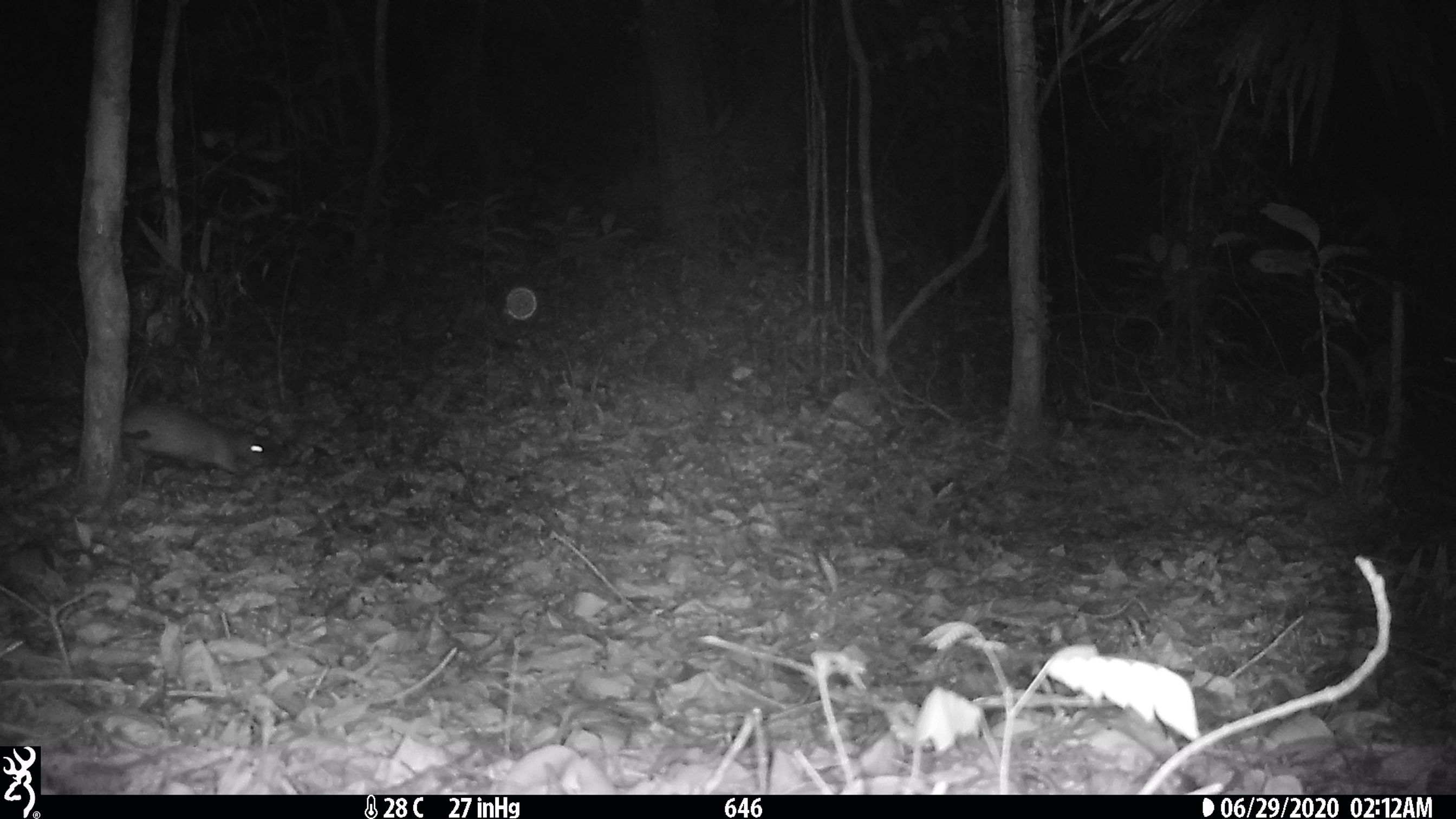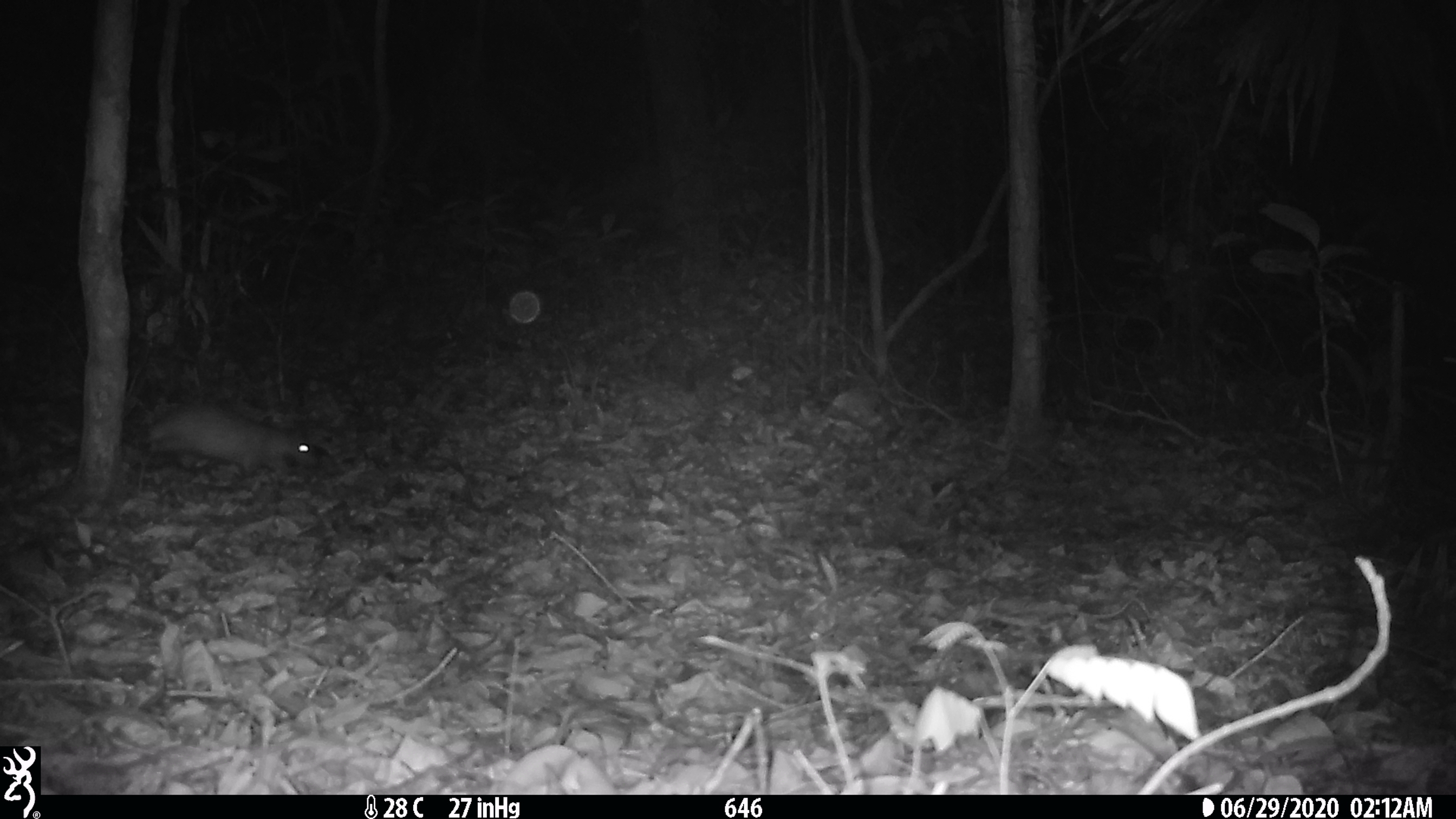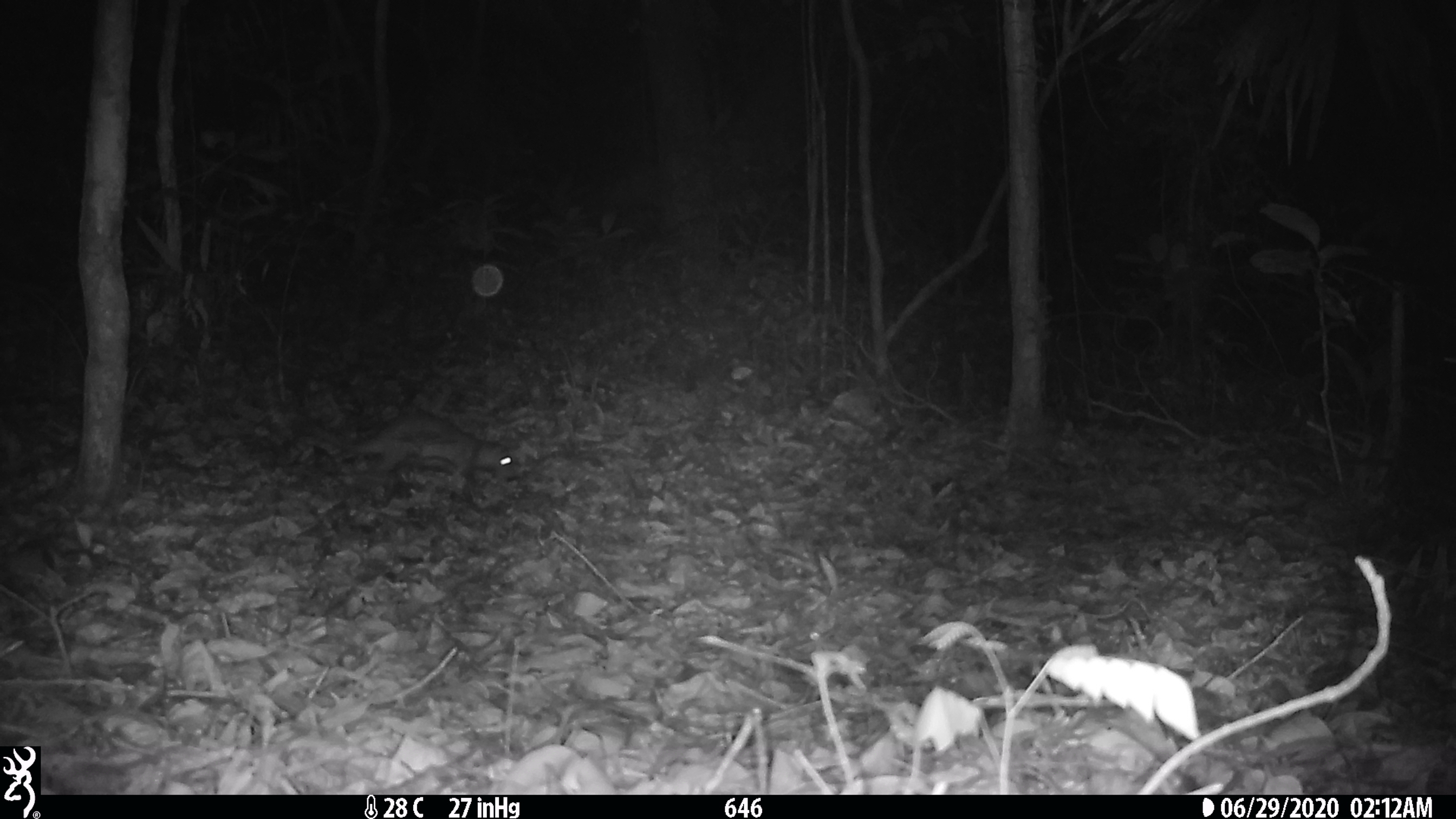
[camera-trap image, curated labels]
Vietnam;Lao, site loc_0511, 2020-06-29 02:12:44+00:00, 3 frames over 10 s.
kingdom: Animalia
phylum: Chordata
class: Mammalia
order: Rodentia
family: Hystricidae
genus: Atherurus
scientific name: Atherurus macrourus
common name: asiatic brush-tailed porcupine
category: asiatic brush tailed porcupine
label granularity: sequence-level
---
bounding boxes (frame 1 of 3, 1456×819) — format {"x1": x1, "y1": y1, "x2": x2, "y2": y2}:
asiatic brush tailed porcupine: {"x1": 122, "y1": 403, "x2": 270, "y2": 477}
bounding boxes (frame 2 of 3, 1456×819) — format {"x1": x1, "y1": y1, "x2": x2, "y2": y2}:
asiatic brush tailed porcupine: {"x1": 143, "y1": 402, "x2": 318, "y2": 483}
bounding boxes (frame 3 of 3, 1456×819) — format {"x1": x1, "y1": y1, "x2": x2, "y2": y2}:
asiatic brush tailed porcupine: {"x1": 298, "y1": 411, "x2": 522, "y2": 495}